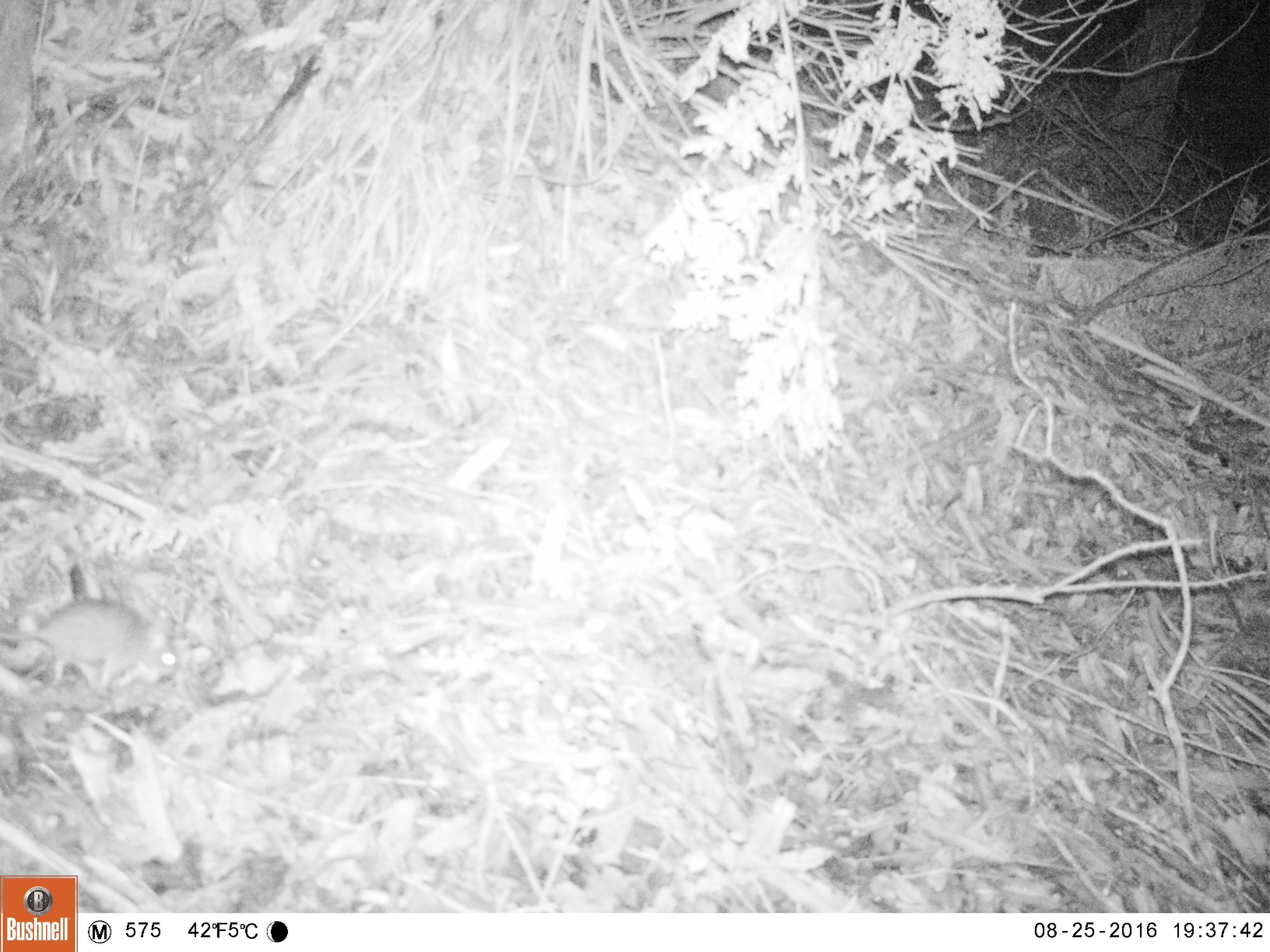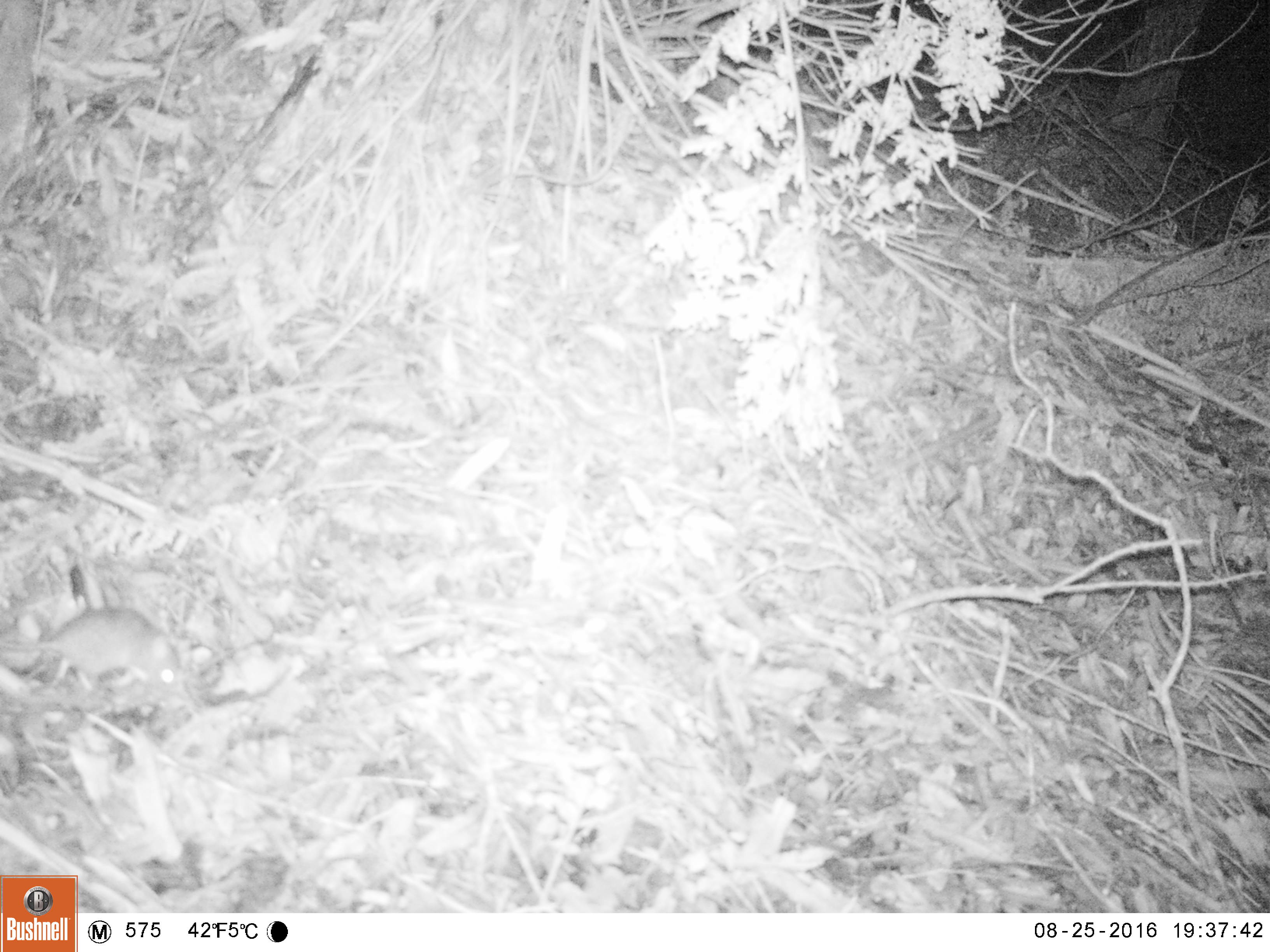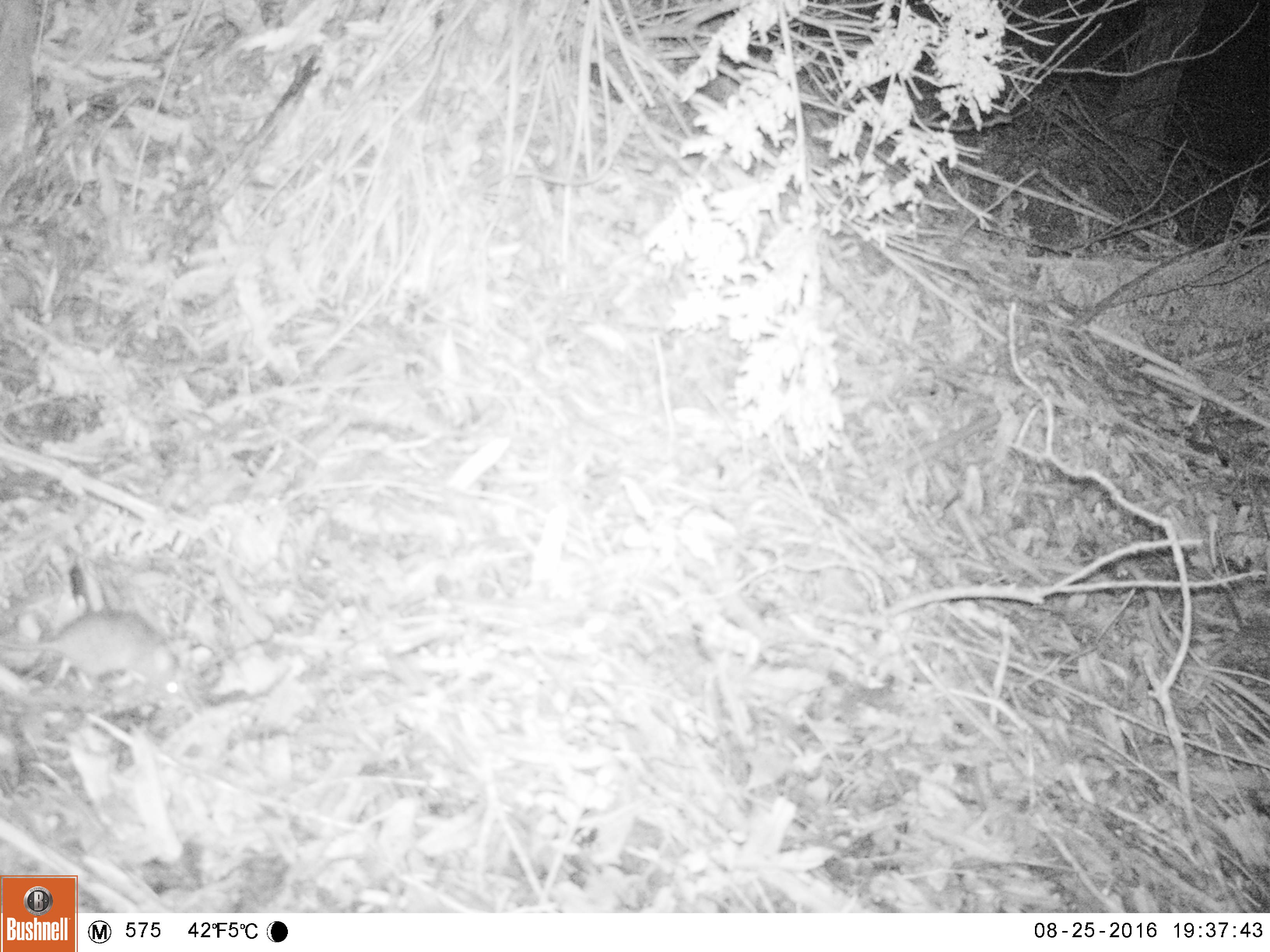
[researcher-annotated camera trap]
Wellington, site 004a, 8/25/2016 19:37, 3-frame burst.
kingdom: Animalia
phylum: Chordata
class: Mammalia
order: Rodentia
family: Muridae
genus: Mus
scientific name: Mus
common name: mouse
Mouse (Mus).